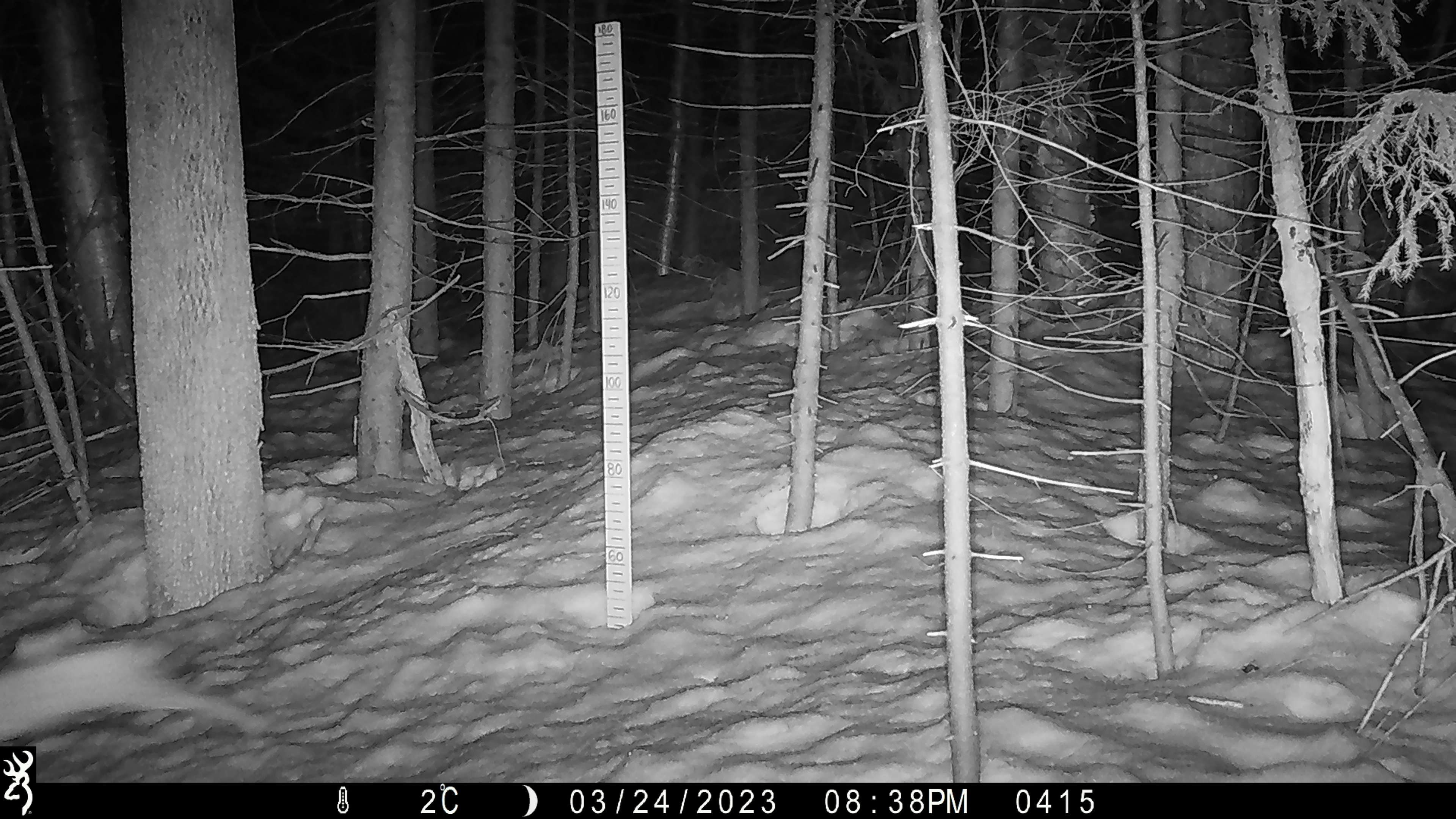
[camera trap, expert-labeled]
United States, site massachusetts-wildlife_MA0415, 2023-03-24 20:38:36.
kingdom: Animalia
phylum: Chordata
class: Mammalia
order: Lagomorpha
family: Leporidae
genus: Lepus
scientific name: Lepus americanus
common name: snowshoe hare